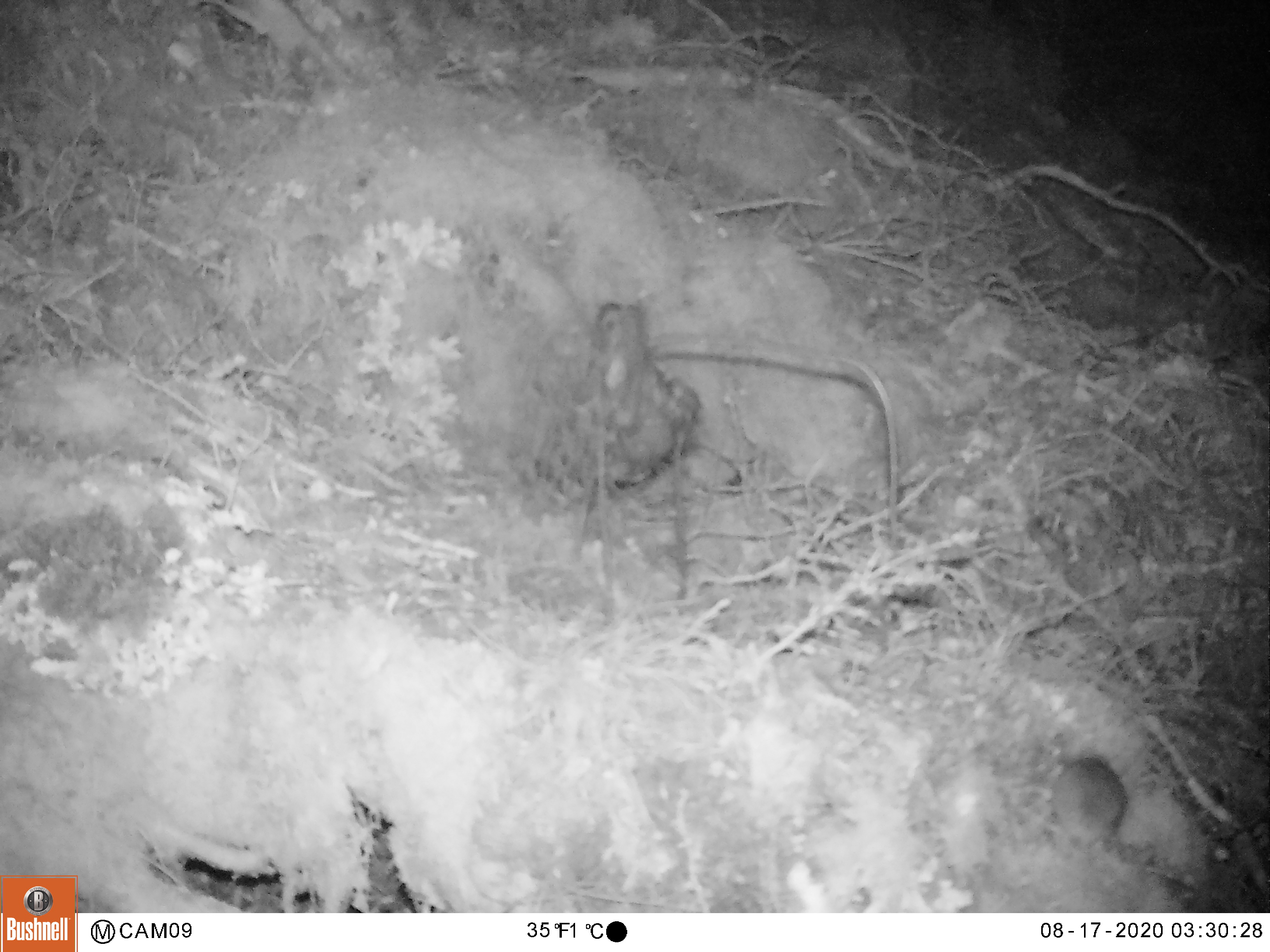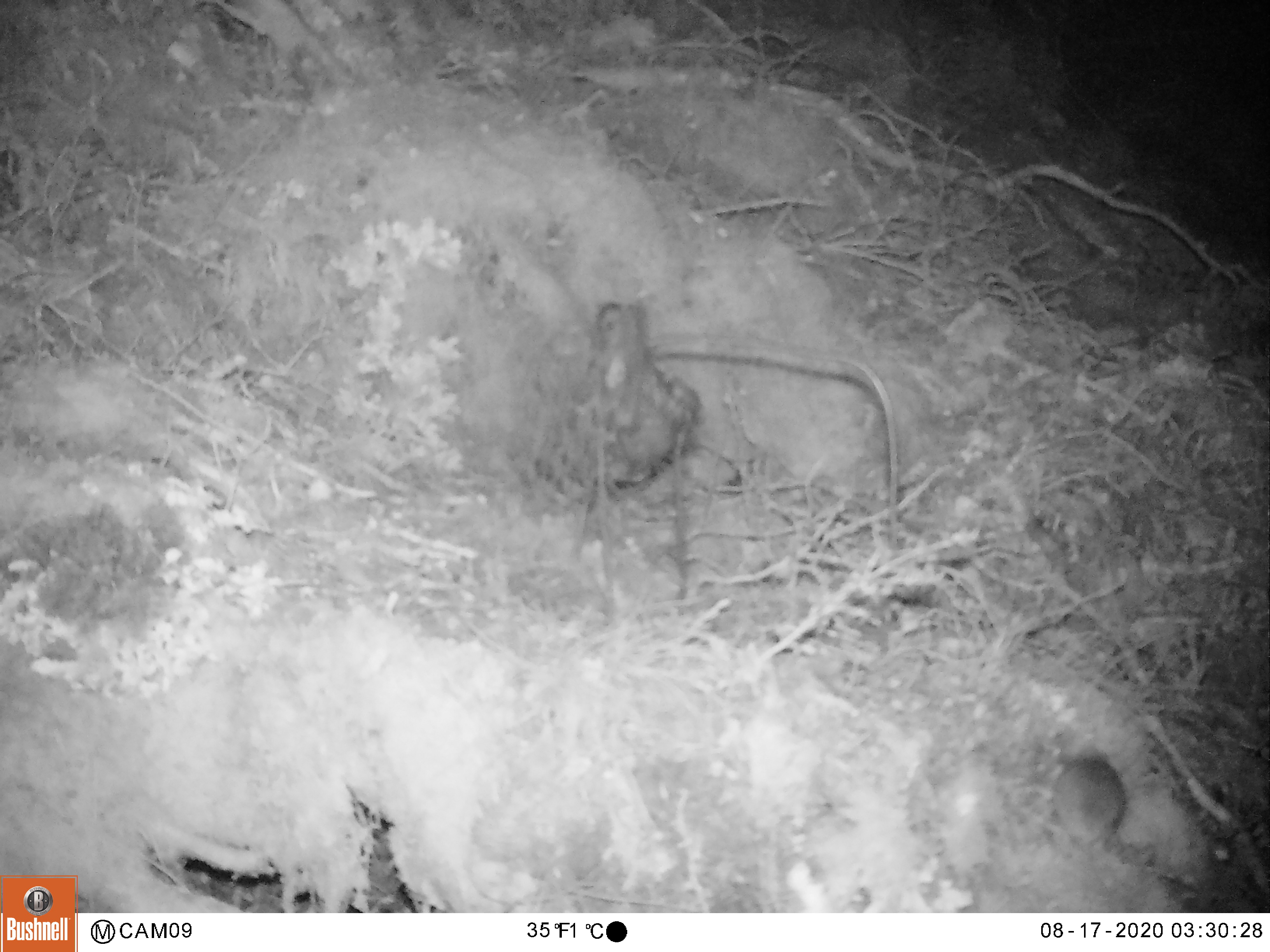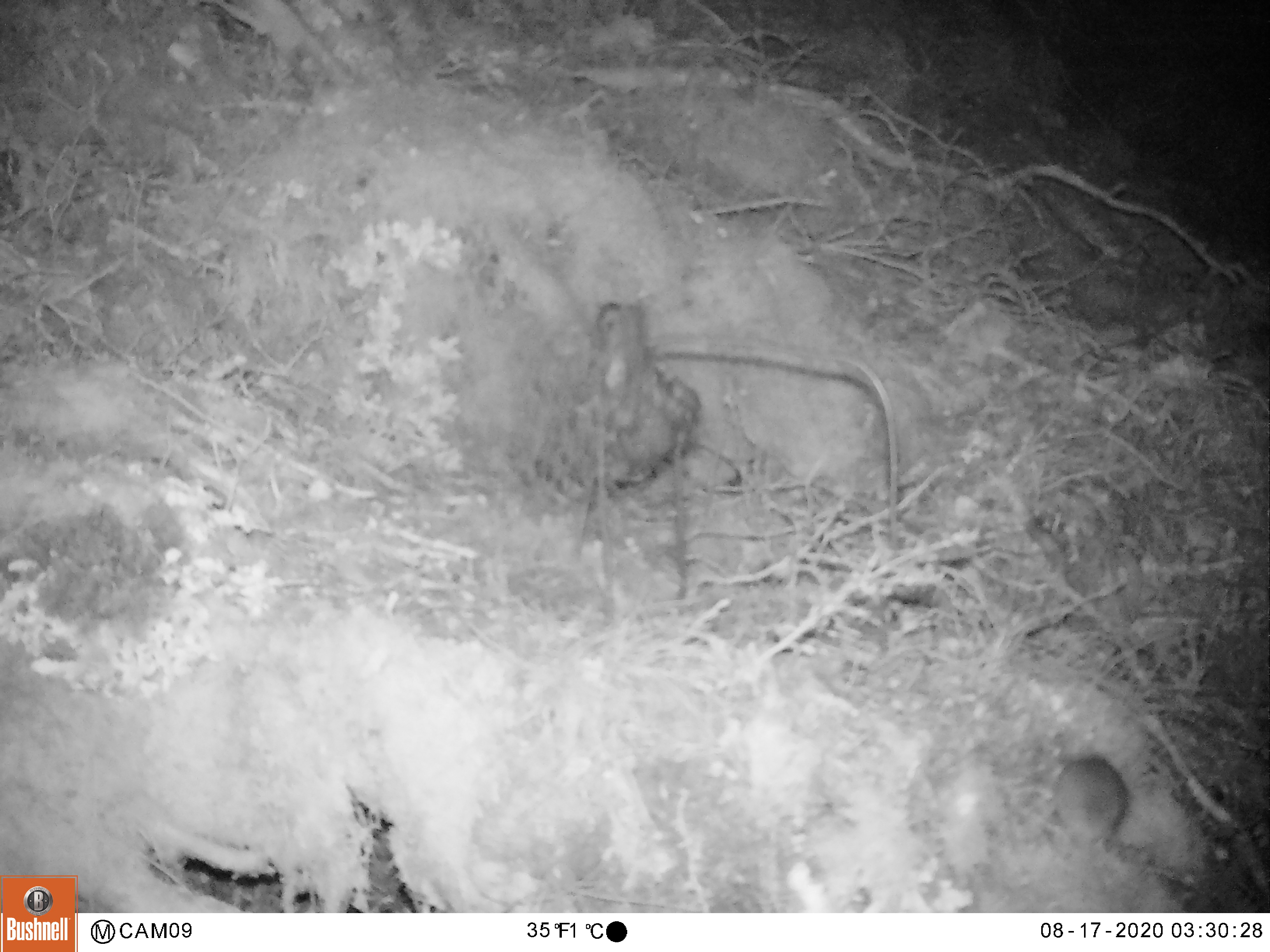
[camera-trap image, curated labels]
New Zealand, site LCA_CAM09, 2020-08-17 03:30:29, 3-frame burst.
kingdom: Animalia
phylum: Chordata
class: Mammalia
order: Rodentia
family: Muridae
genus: Mus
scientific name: Mus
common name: mouse